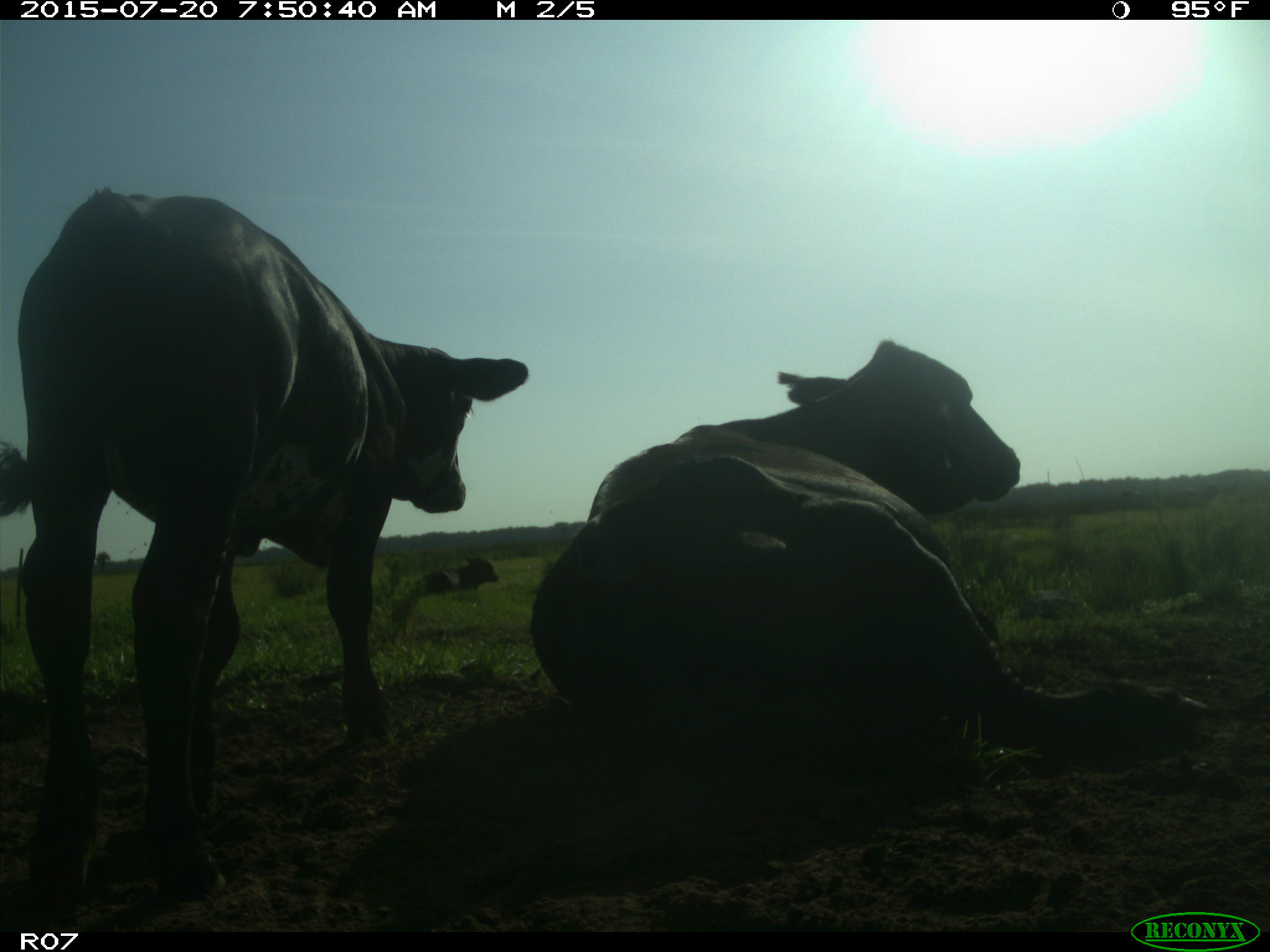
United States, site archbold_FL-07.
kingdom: Animalia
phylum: Chordata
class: Mammalia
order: Artiodactyla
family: Bovidae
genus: Bos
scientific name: Bos taurus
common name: domestic cow